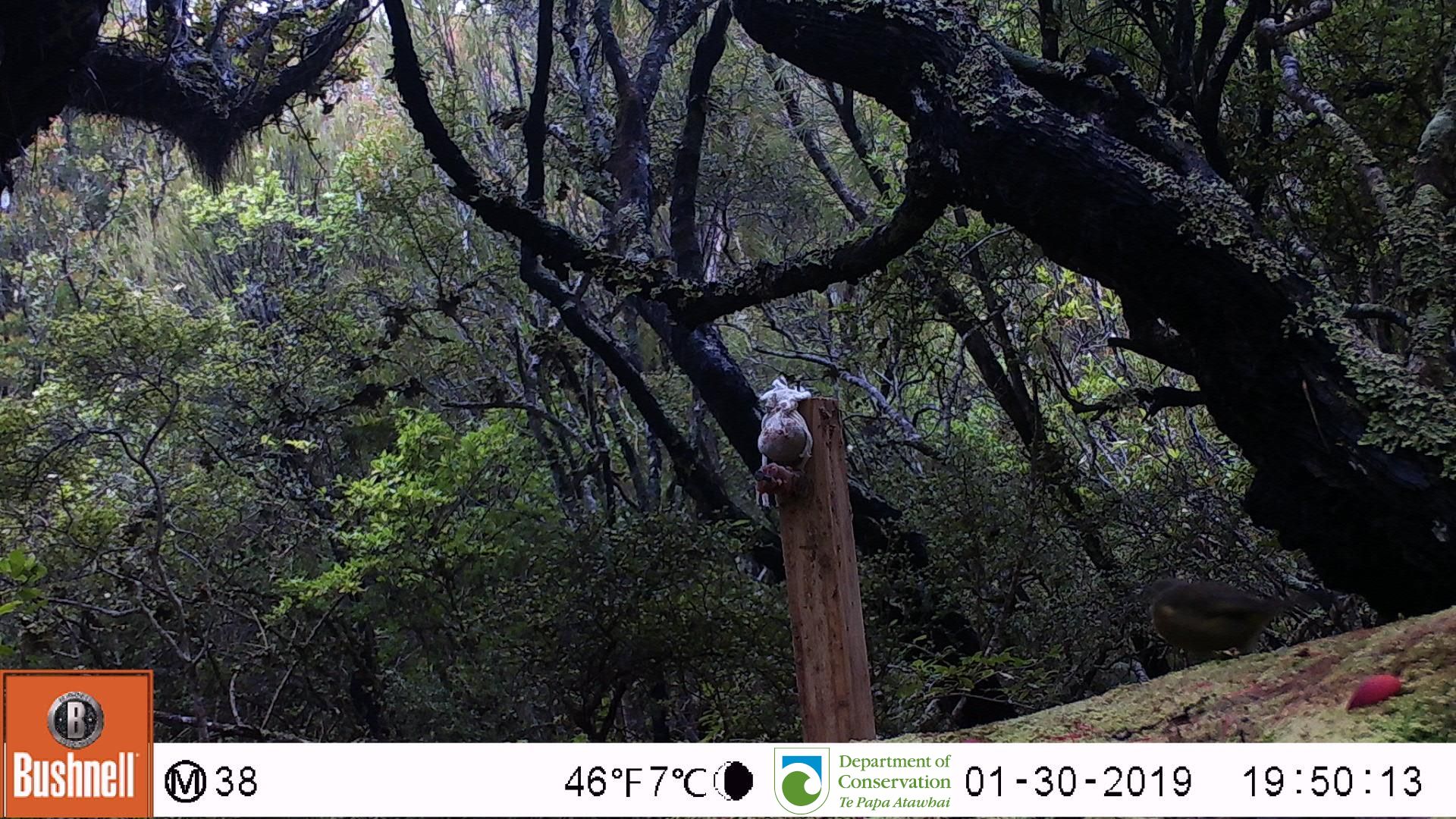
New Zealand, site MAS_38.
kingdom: Animalia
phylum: Chordata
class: Aves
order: Passeriformes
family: Meliphagidae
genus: Anthornis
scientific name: Anthornis melanura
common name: new zealand bellbird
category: bellbird